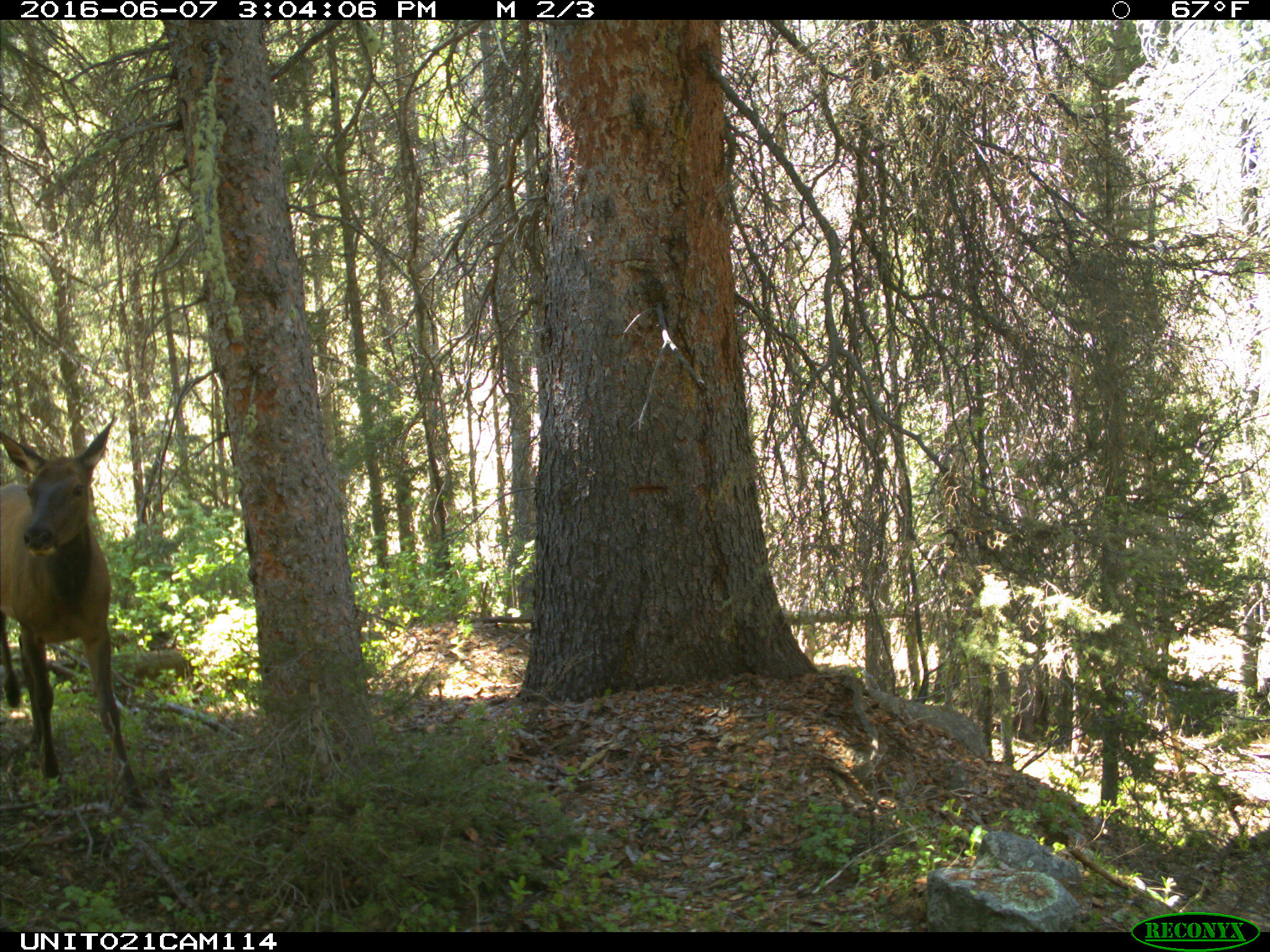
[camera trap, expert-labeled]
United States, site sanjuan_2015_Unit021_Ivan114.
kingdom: Animalia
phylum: Chordata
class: Mammalia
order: Artiodactyla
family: Cervidae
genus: Cervus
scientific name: Cervus elaphus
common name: red deer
Cervus elaphus (red deer).